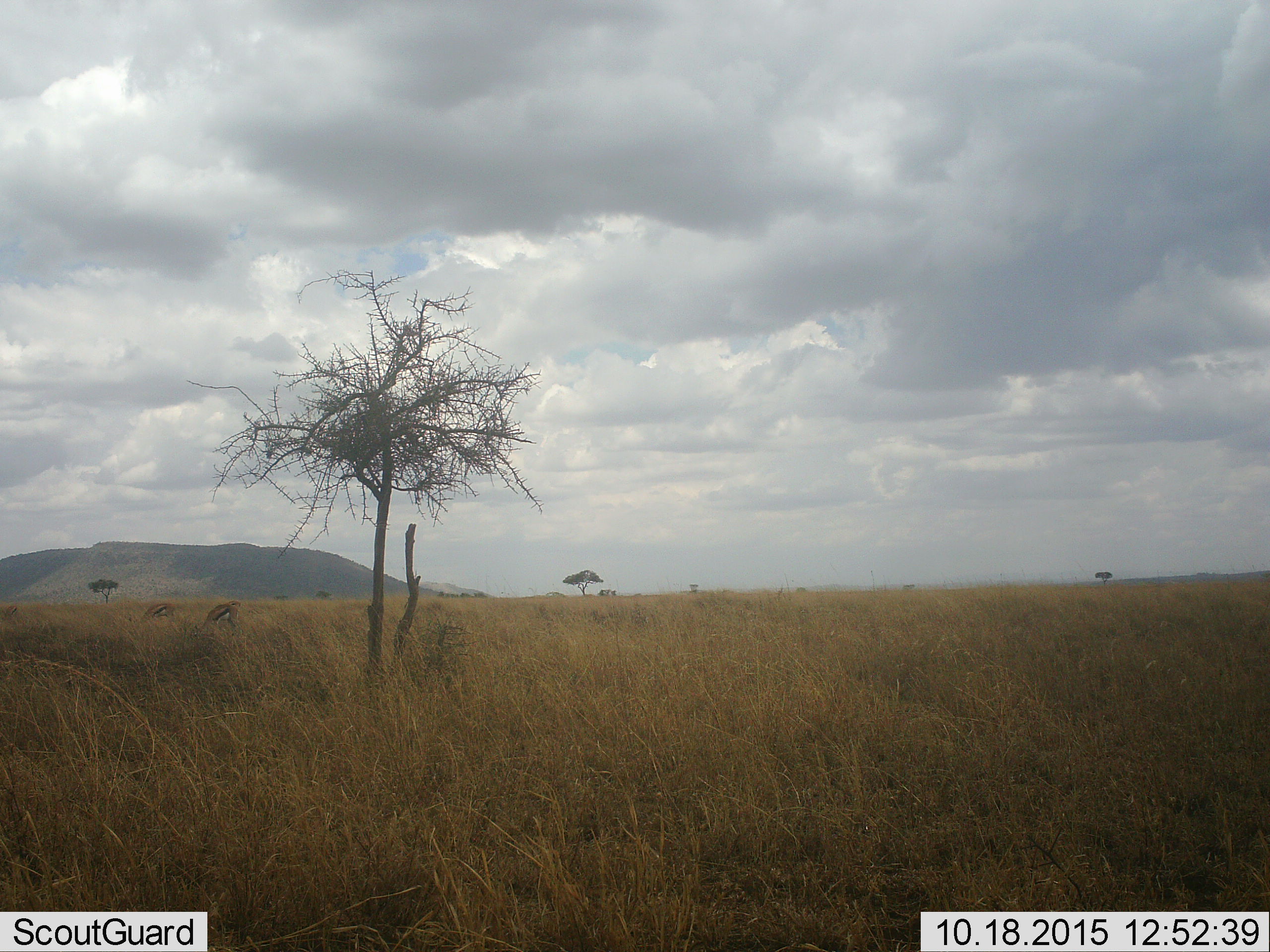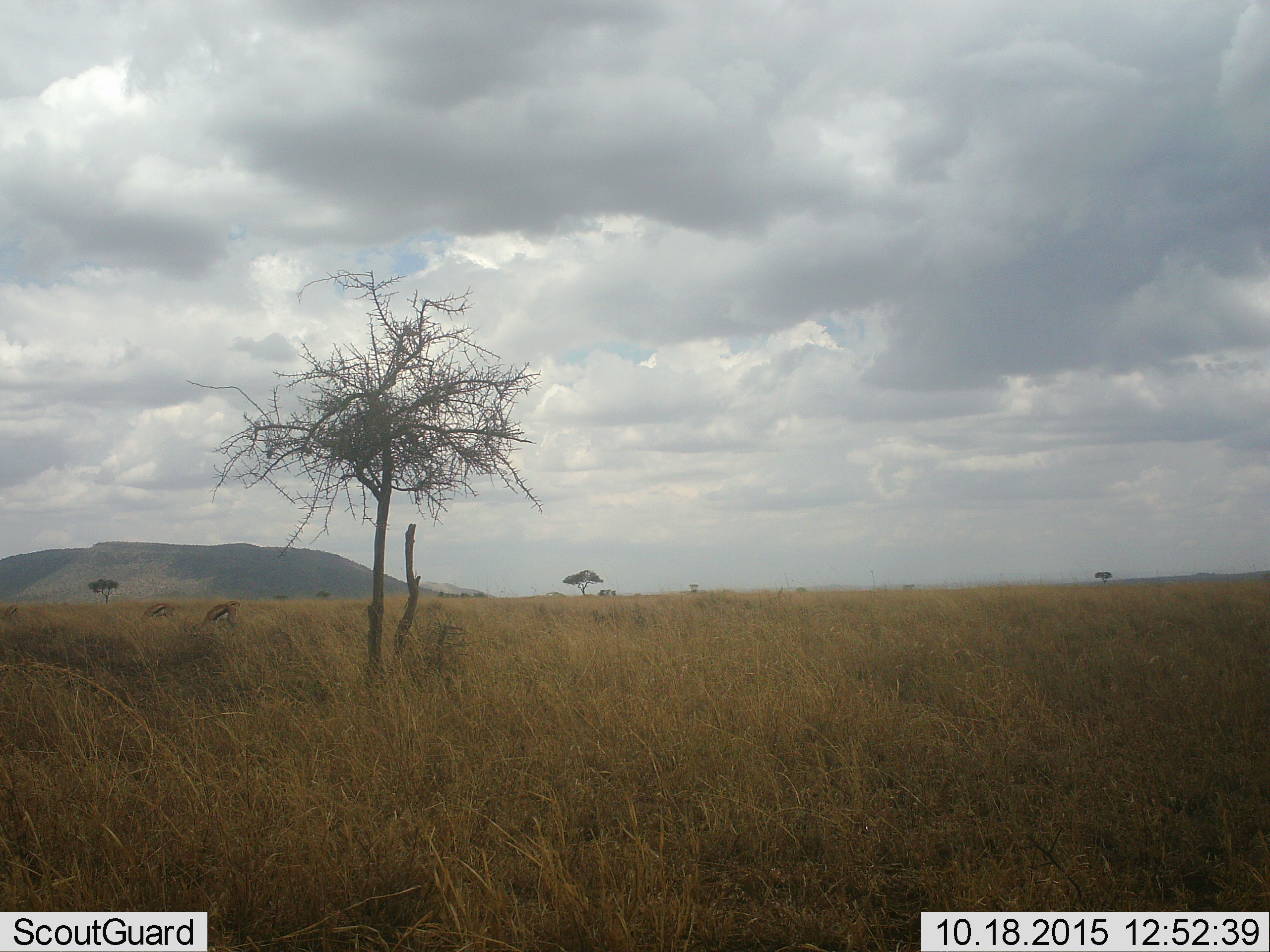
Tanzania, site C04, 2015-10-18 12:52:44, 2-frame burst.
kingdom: Animalia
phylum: Chordata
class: Mammalia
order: Artiodactyla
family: Bovidae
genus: Eudorcas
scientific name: Eudorcas thomsonii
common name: thomson's gazelle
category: gazellethomsons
Gazellethomsons (thomson's gazelle) (Eudorcas thomsonii), count 3. Behavior (volunteer vote fractions): standing 33%, resting 0%, moving 0%, interacting 0%. Young present (vote fraction): 0%. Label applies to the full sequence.